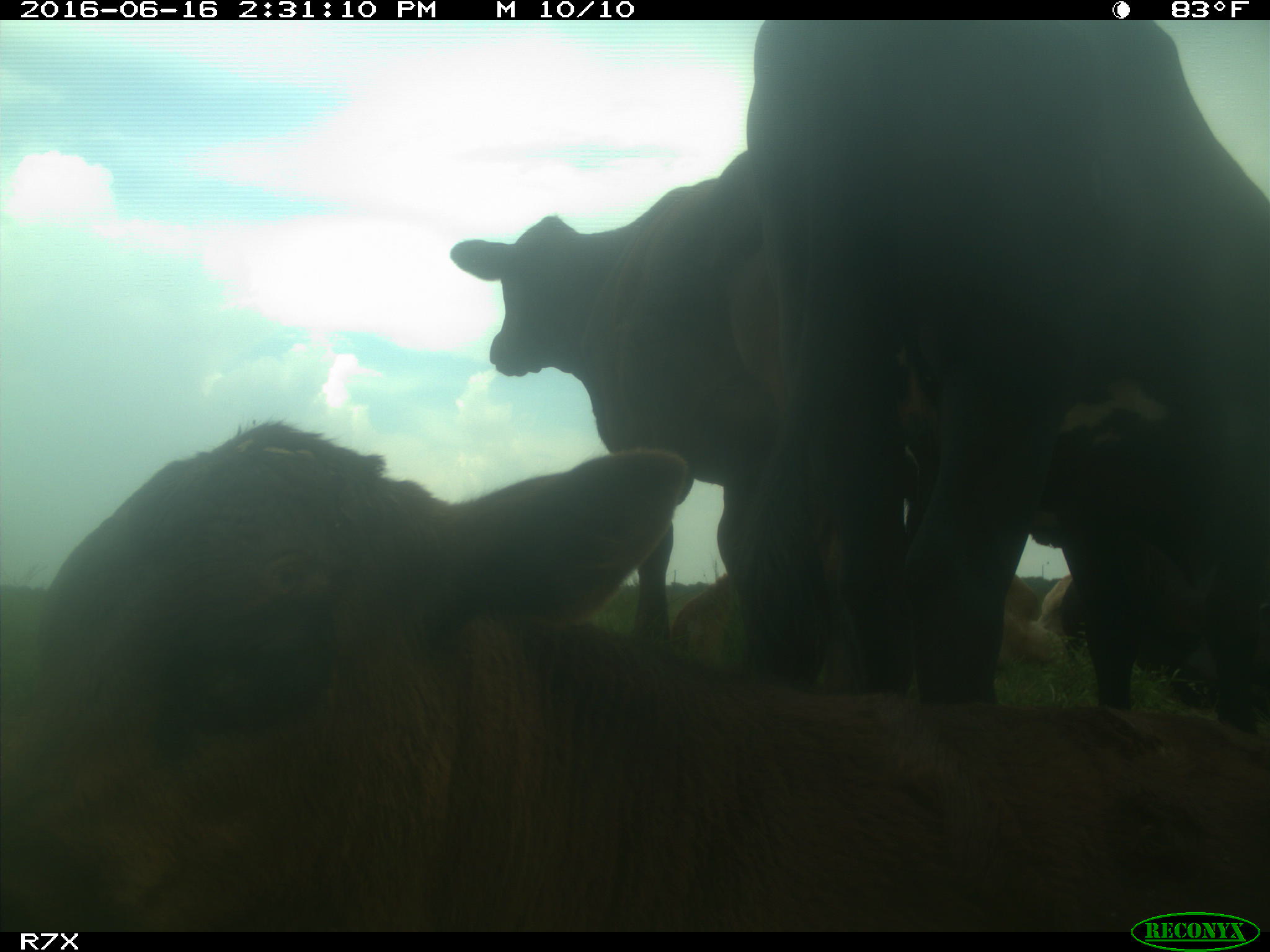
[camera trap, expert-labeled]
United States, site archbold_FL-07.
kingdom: Animalia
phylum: Chordata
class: Mammalia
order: Artiodactyla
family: Bovidae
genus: Bos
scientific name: Bos taurus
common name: domestic cow